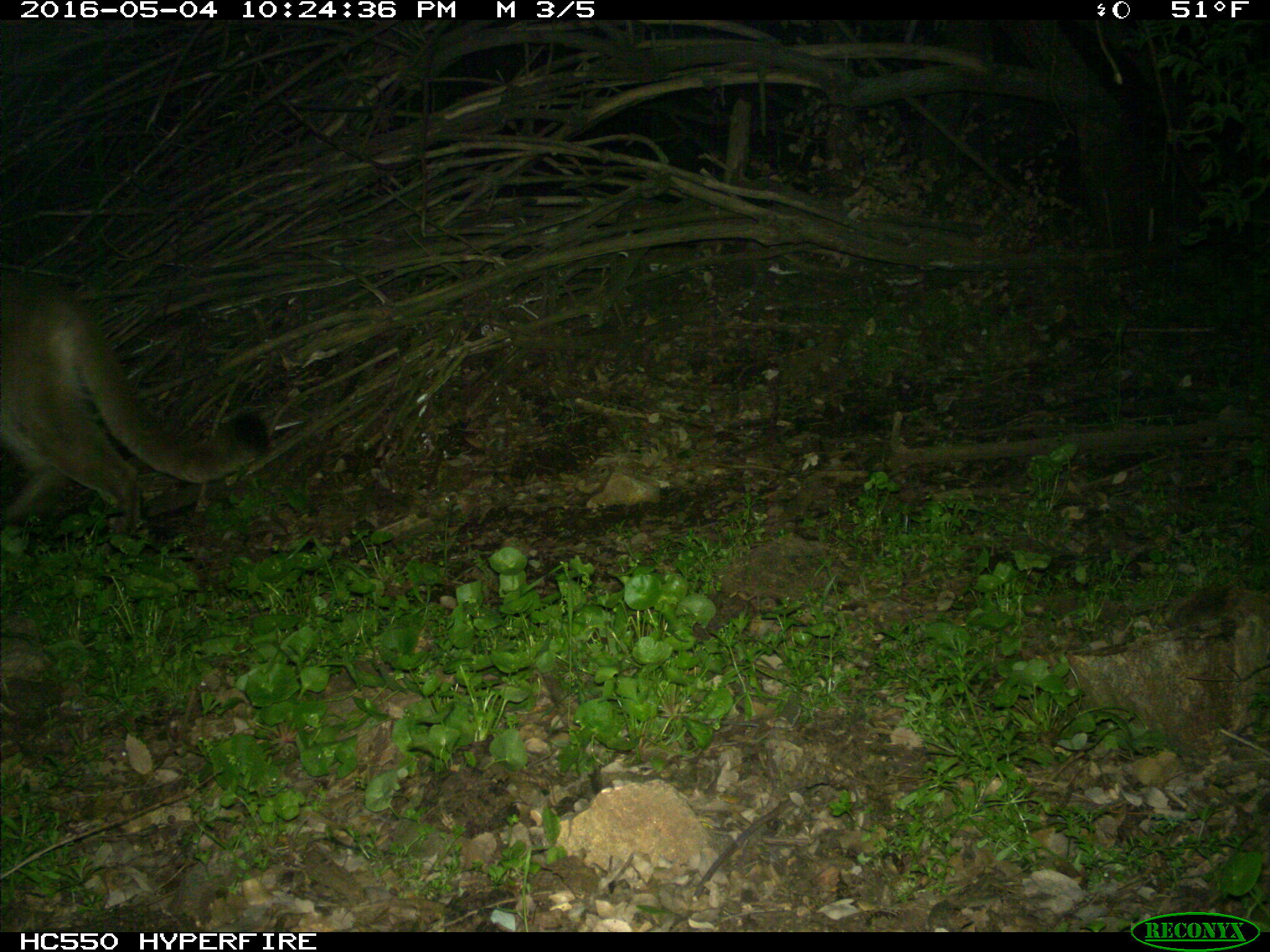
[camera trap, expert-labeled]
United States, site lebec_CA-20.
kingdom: Animalia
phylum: Chordata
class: Mammalia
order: Carnivora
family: Felidae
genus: Puma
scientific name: Puma concolor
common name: mountain lion